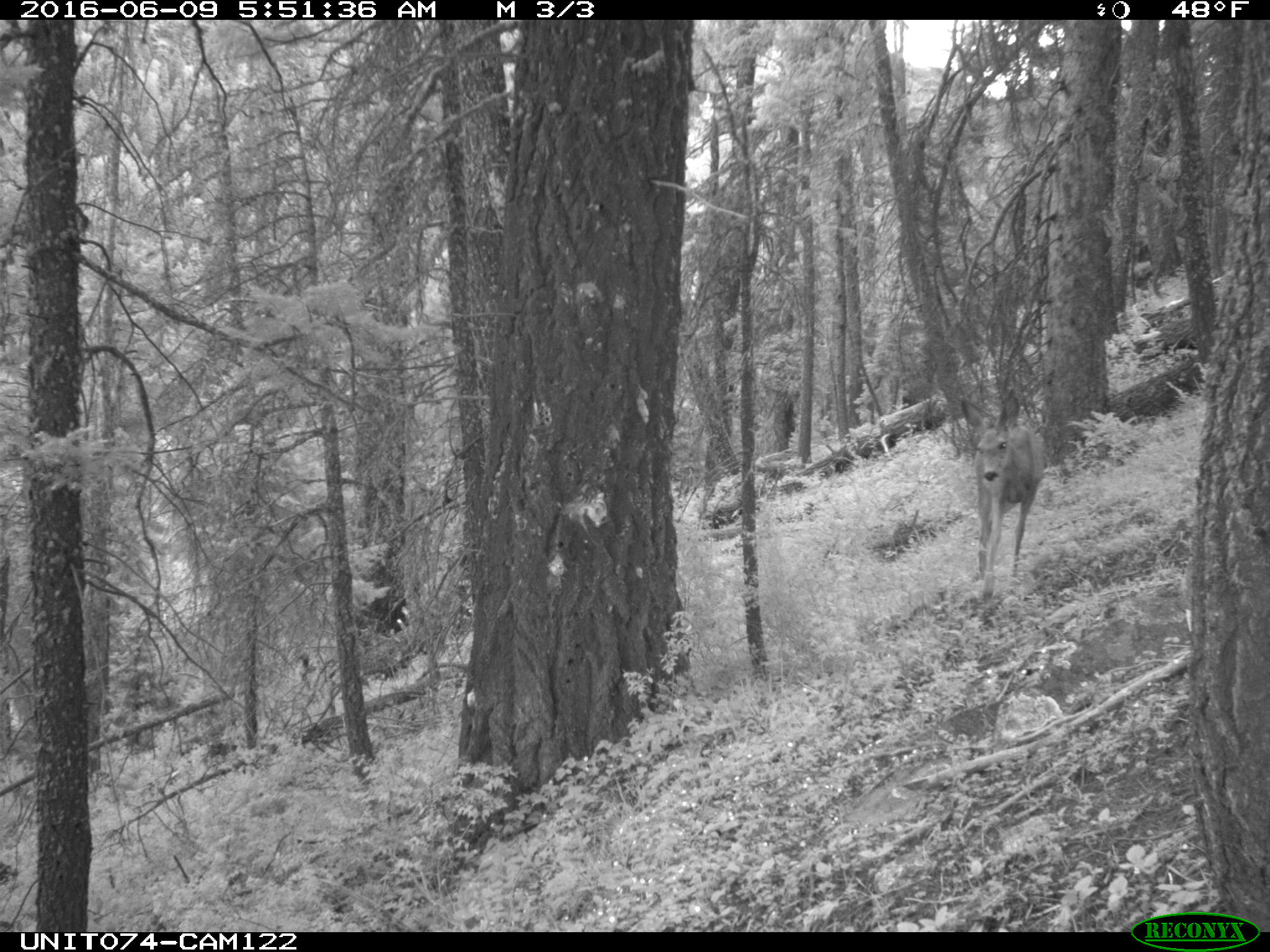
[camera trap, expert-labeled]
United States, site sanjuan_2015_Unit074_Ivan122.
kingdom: Animalia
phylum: Chordata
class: Mammalia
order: Artiodactyla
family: Cervidae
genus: Odocoileus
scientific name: Odocoileus hemionus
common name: mule deer